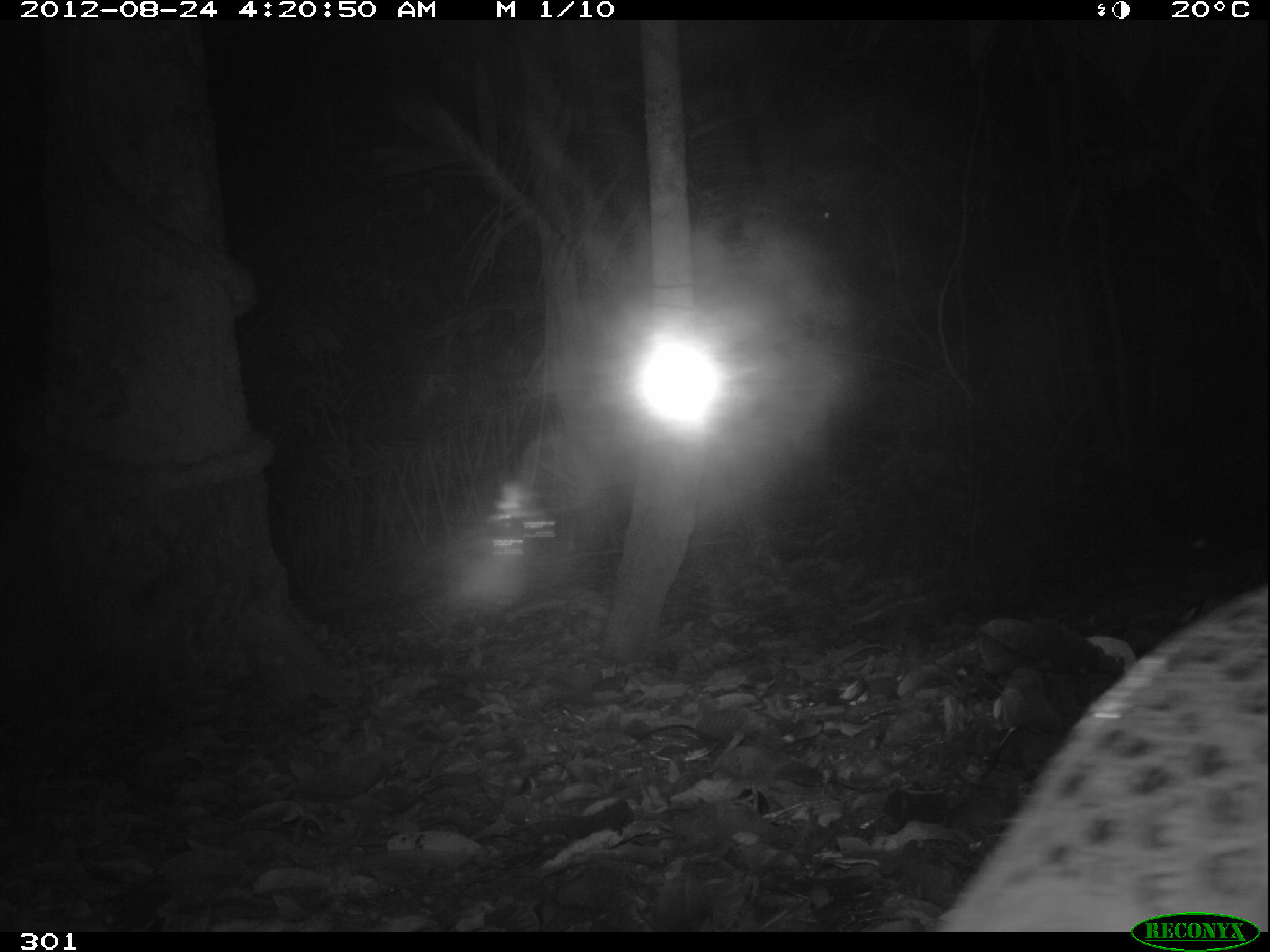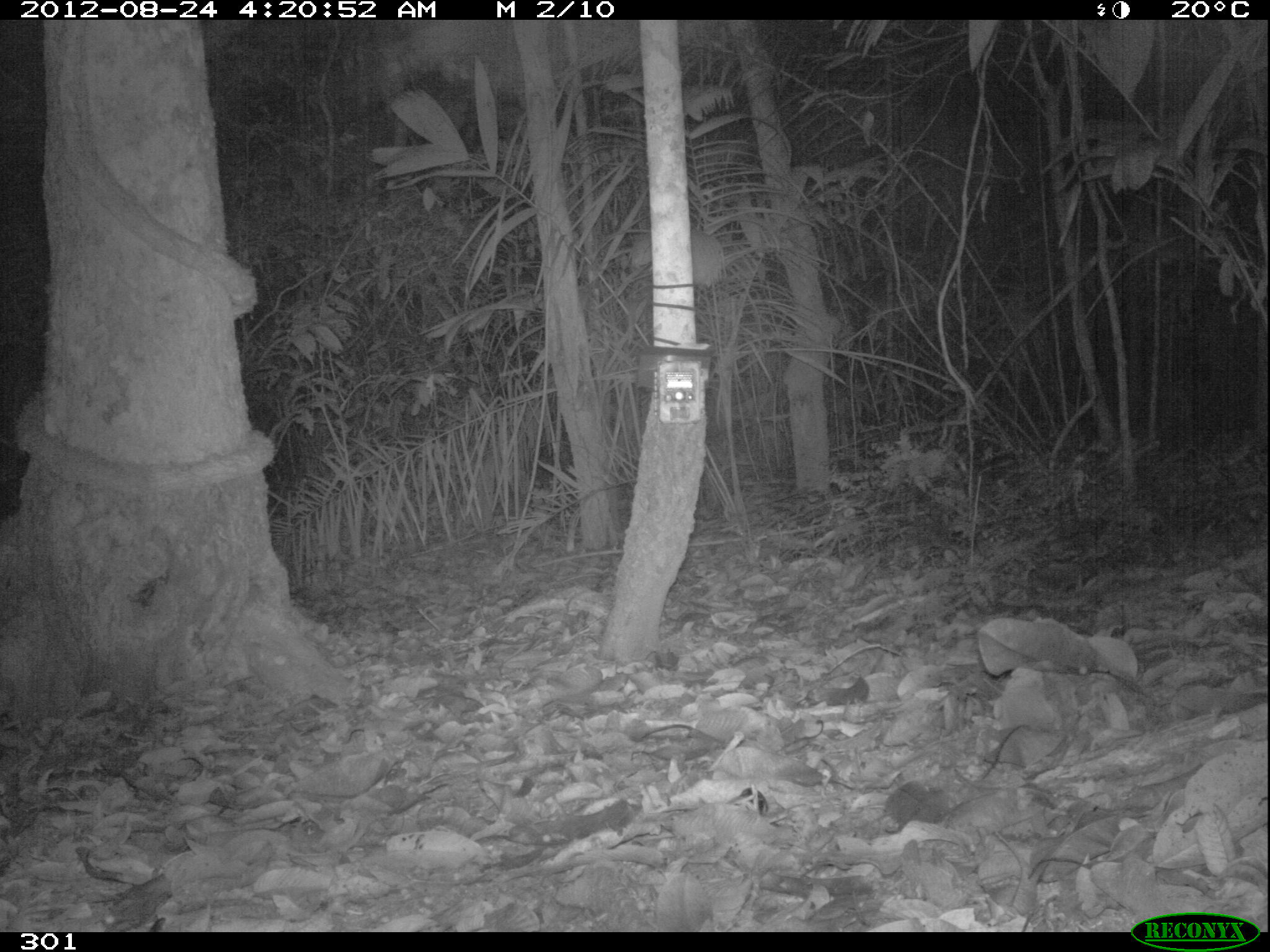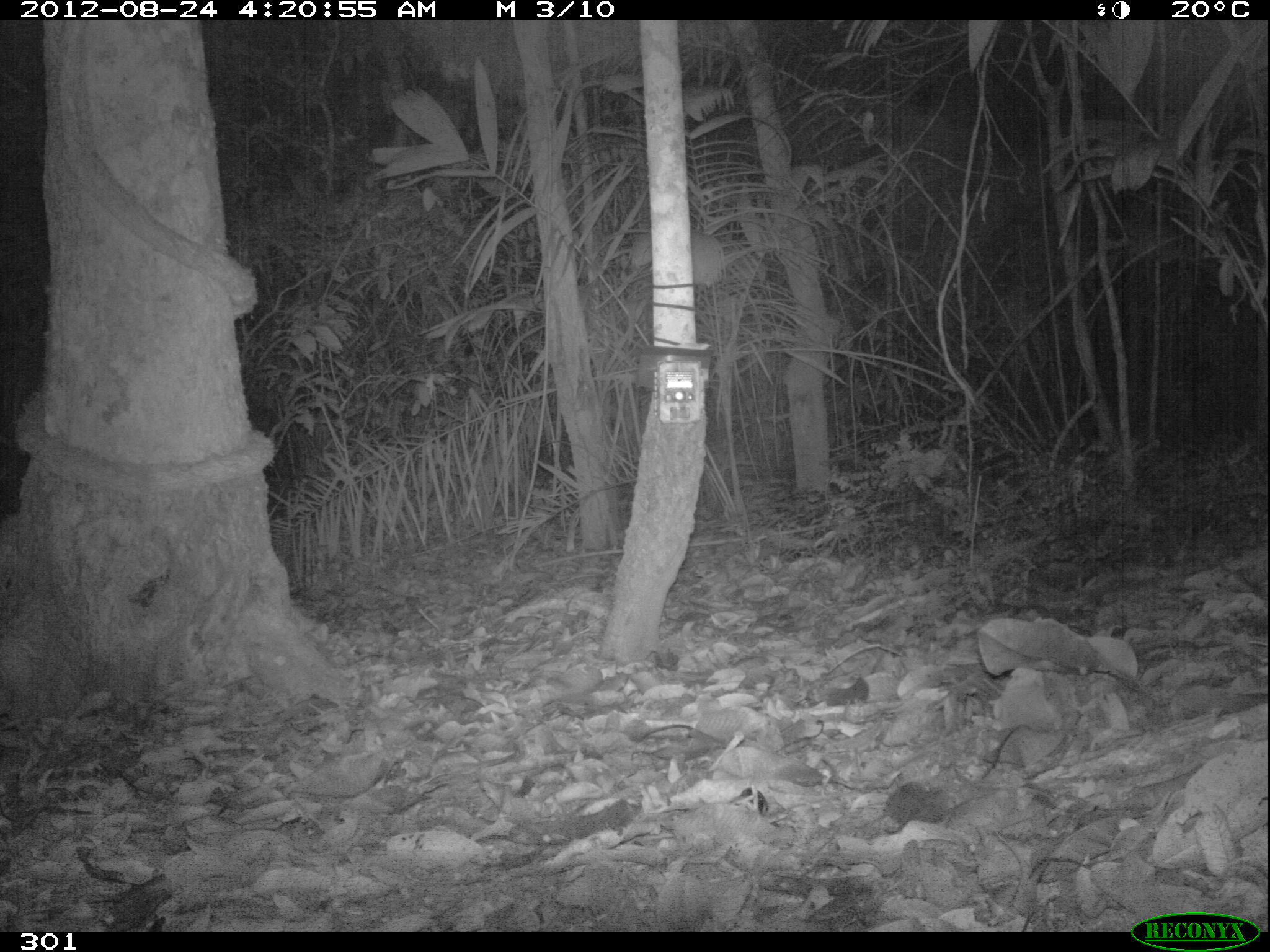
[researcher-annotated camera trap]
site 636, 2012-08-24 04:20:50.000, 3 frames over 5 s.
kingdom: Animalia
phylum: Chordata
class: Mammalia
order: Cingulata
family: Chlamyphoridae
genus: Priodontes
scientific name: Priodontes maximus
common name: giant armadillo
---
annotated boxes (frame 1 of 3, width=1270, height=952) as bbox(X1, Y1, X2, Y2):
priodontes maximus: bbox(933, 586, 1268, 931)